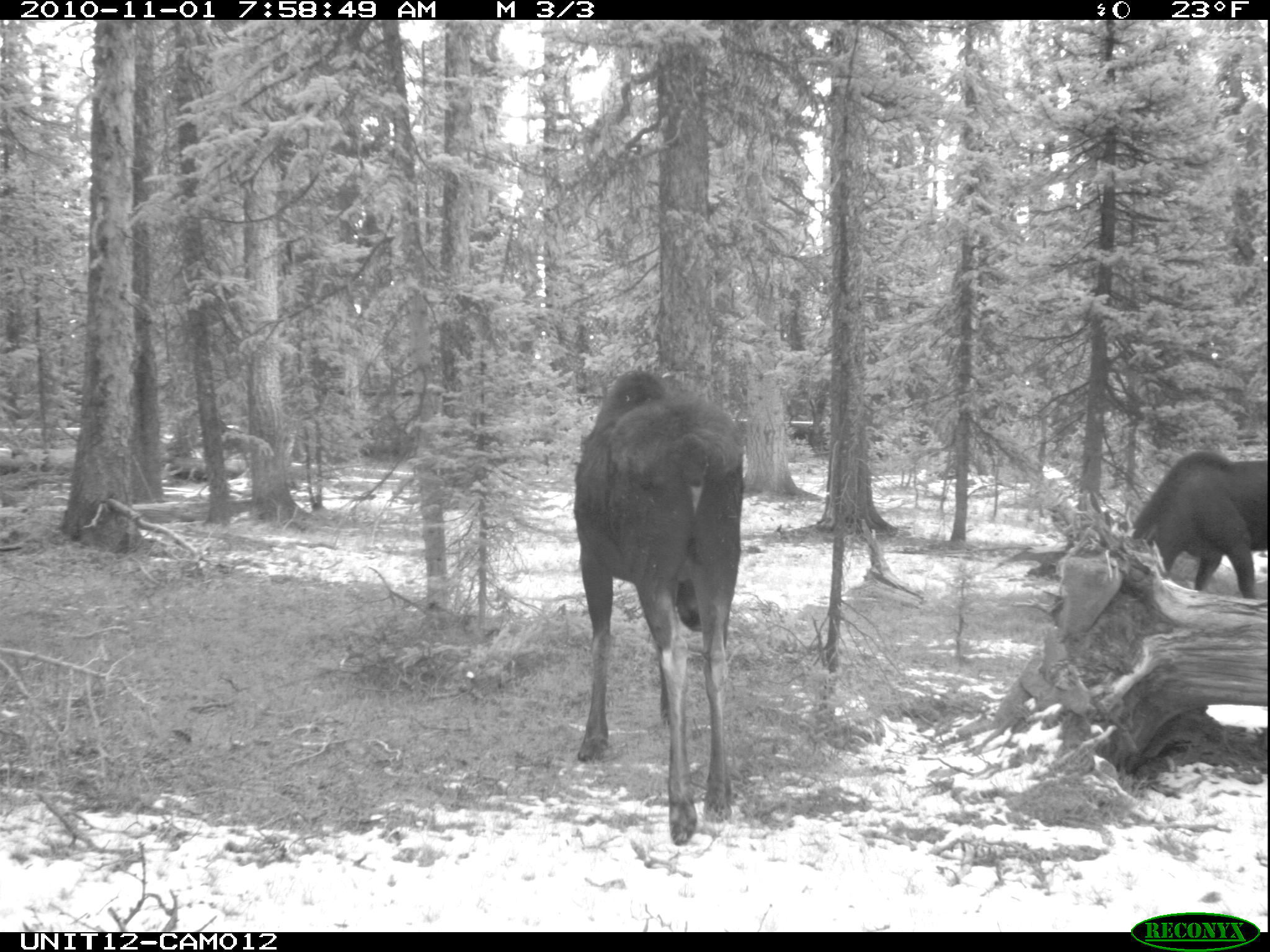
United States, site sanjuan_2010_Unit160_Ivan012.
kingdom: Animalia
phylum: Chordata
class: Mammalia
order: Artiodactyla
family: Cervidae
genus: Alces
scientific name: Alces alces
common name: moose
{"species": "Alces alces (moose)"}